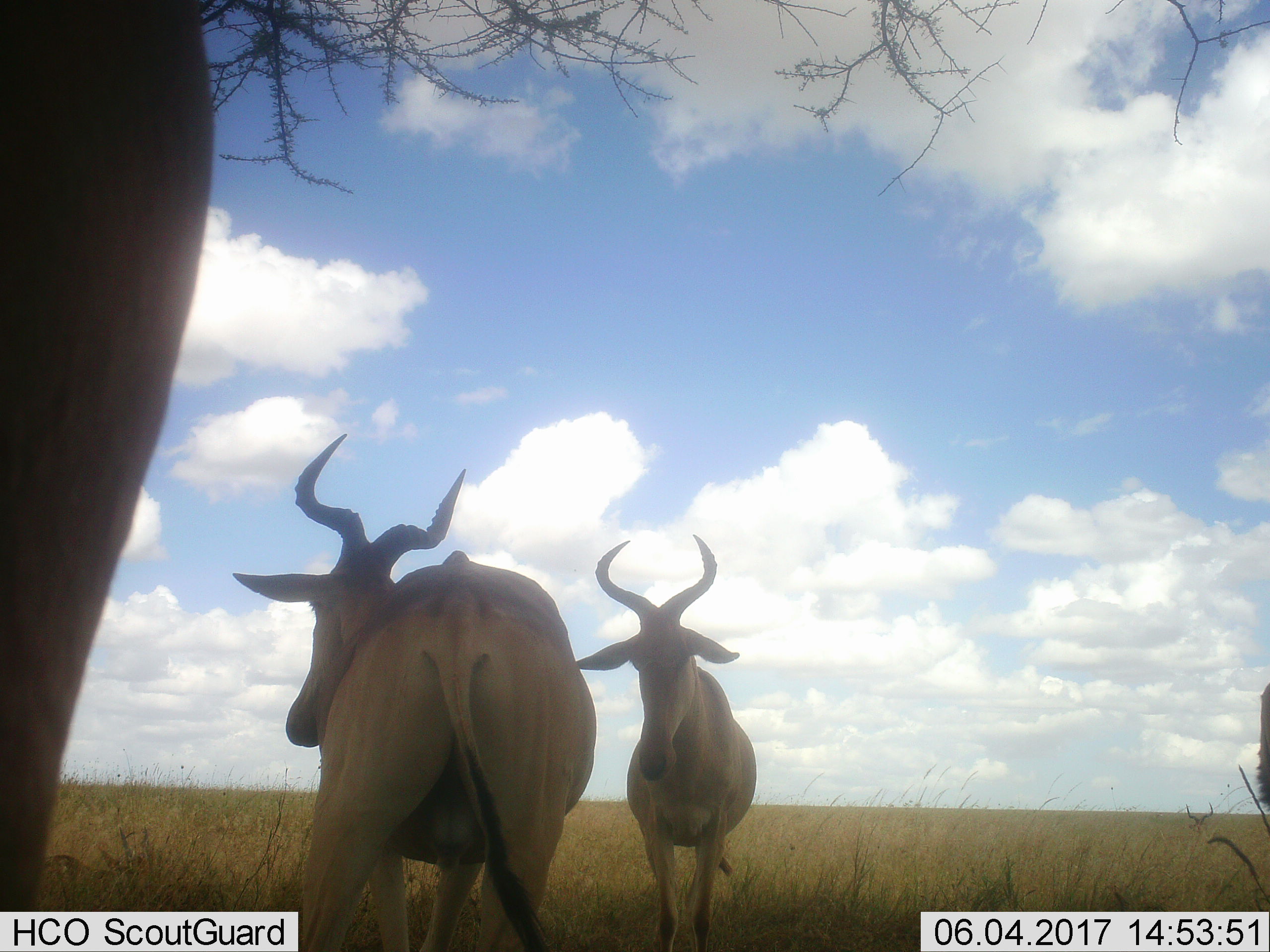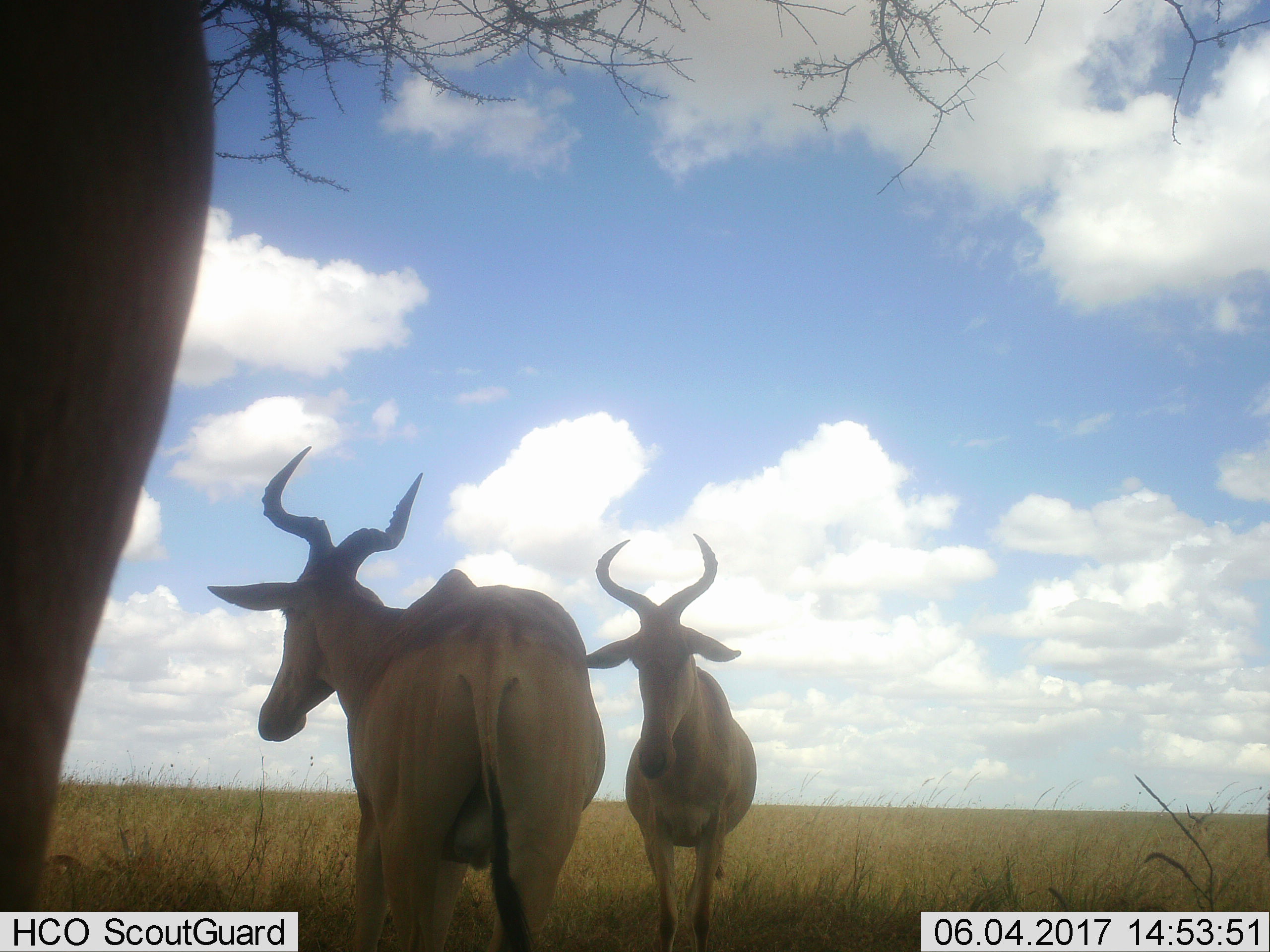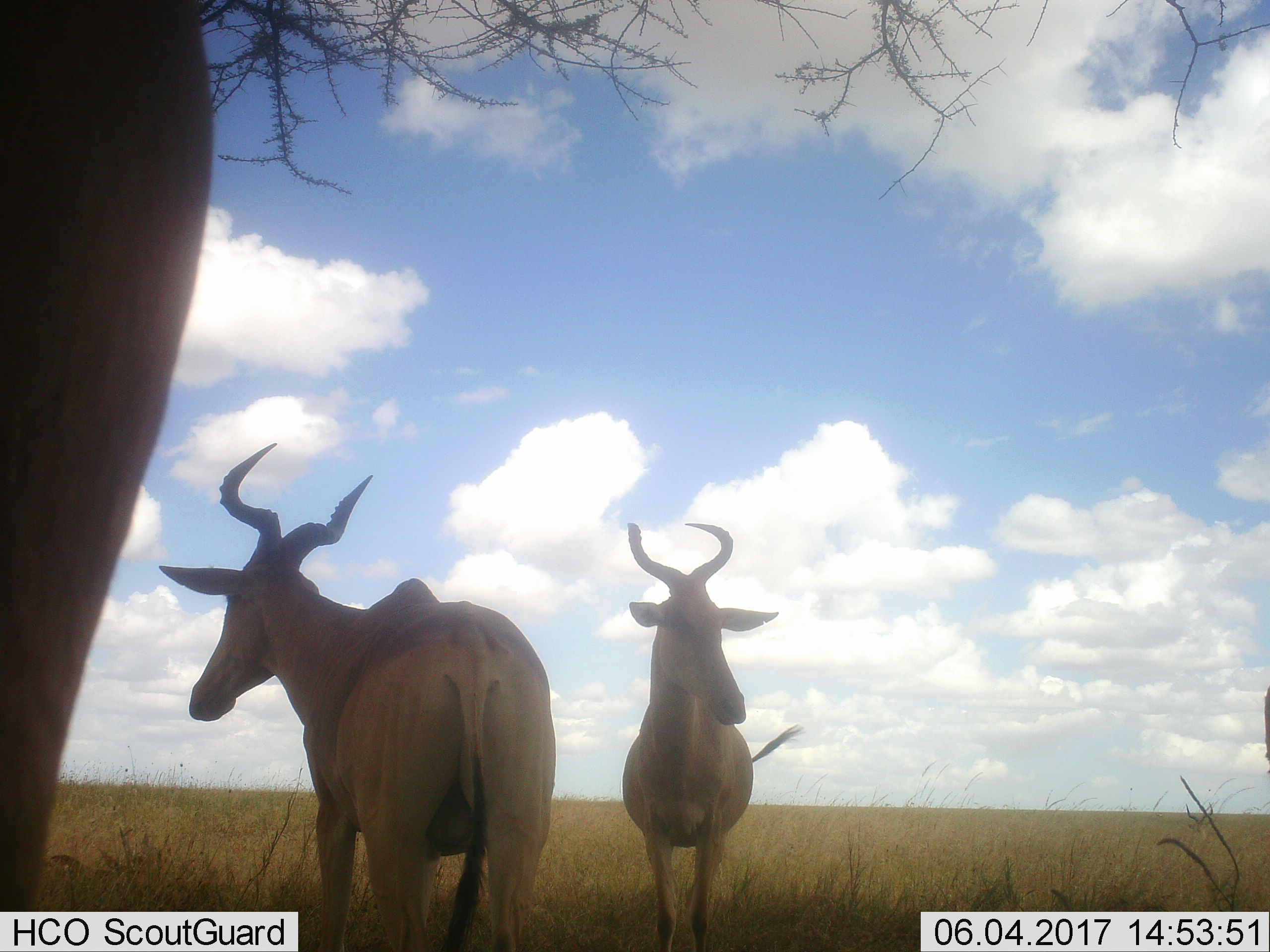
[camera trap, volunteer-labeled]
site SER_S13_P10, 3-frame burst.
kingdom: Animalia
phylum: Chordata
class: Mammalia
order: Artiodactyla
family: Bovidae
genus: Alcelaphus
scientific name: Alcelaphus buselaphus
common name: hartebeest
Hartebeest (Alcelaphus buselaphus), count 4. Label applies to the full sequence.